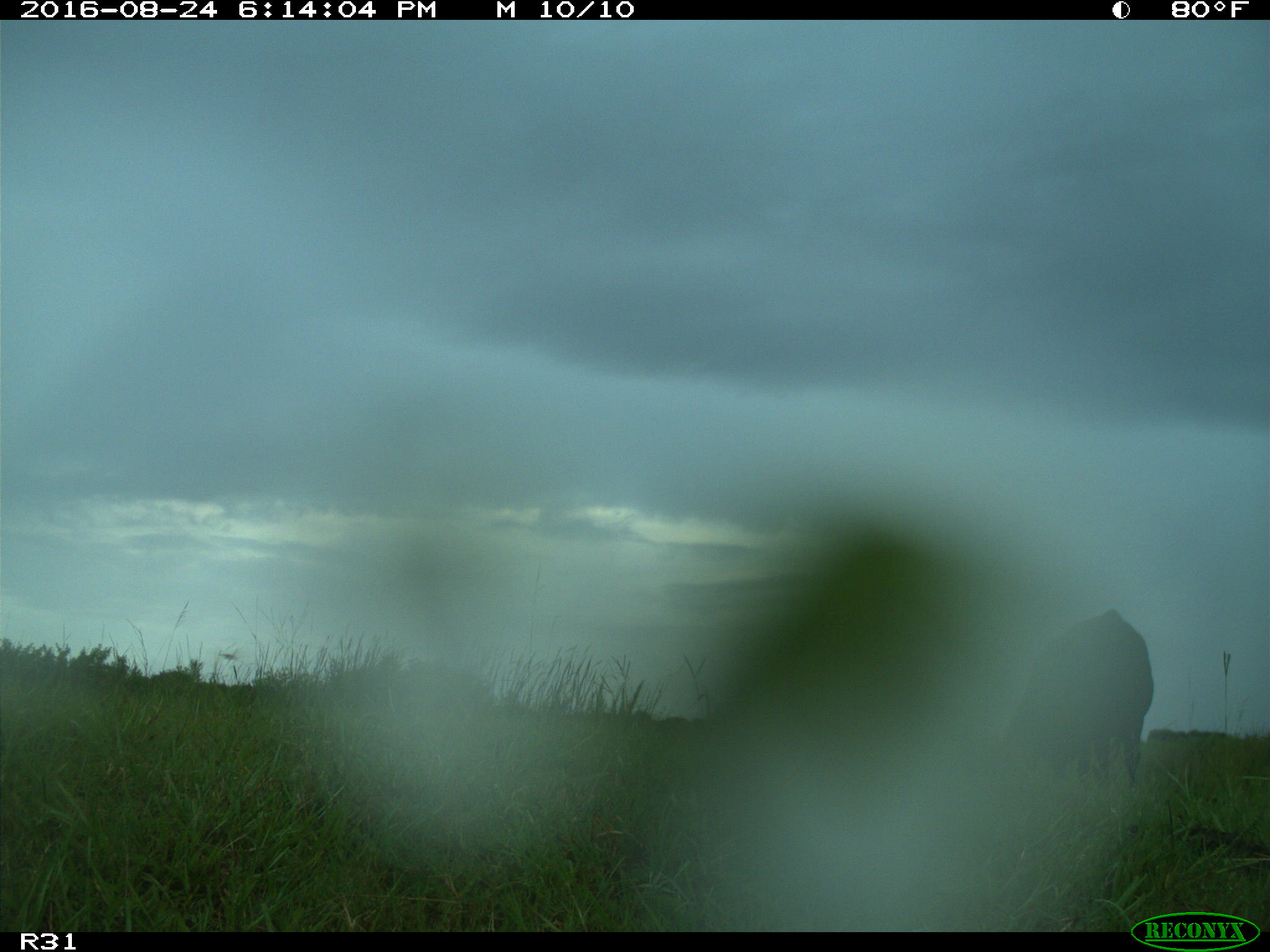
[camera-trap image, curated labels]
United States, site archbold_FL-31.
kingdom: Animalia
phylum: Chordata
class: Mammalia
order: Artiodactyla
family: Bovidae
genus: Bos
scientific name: Bos taurus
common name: domestic cow